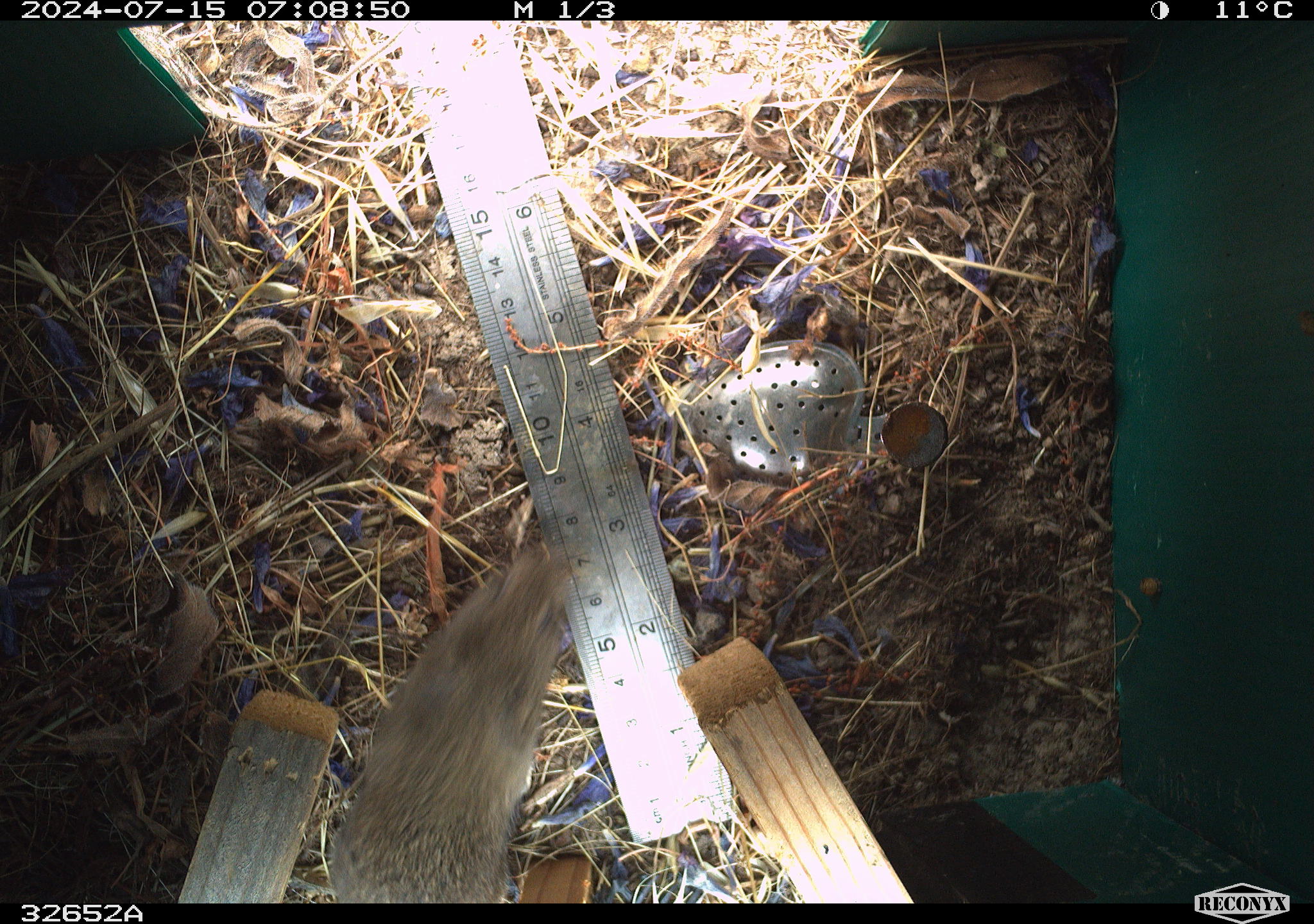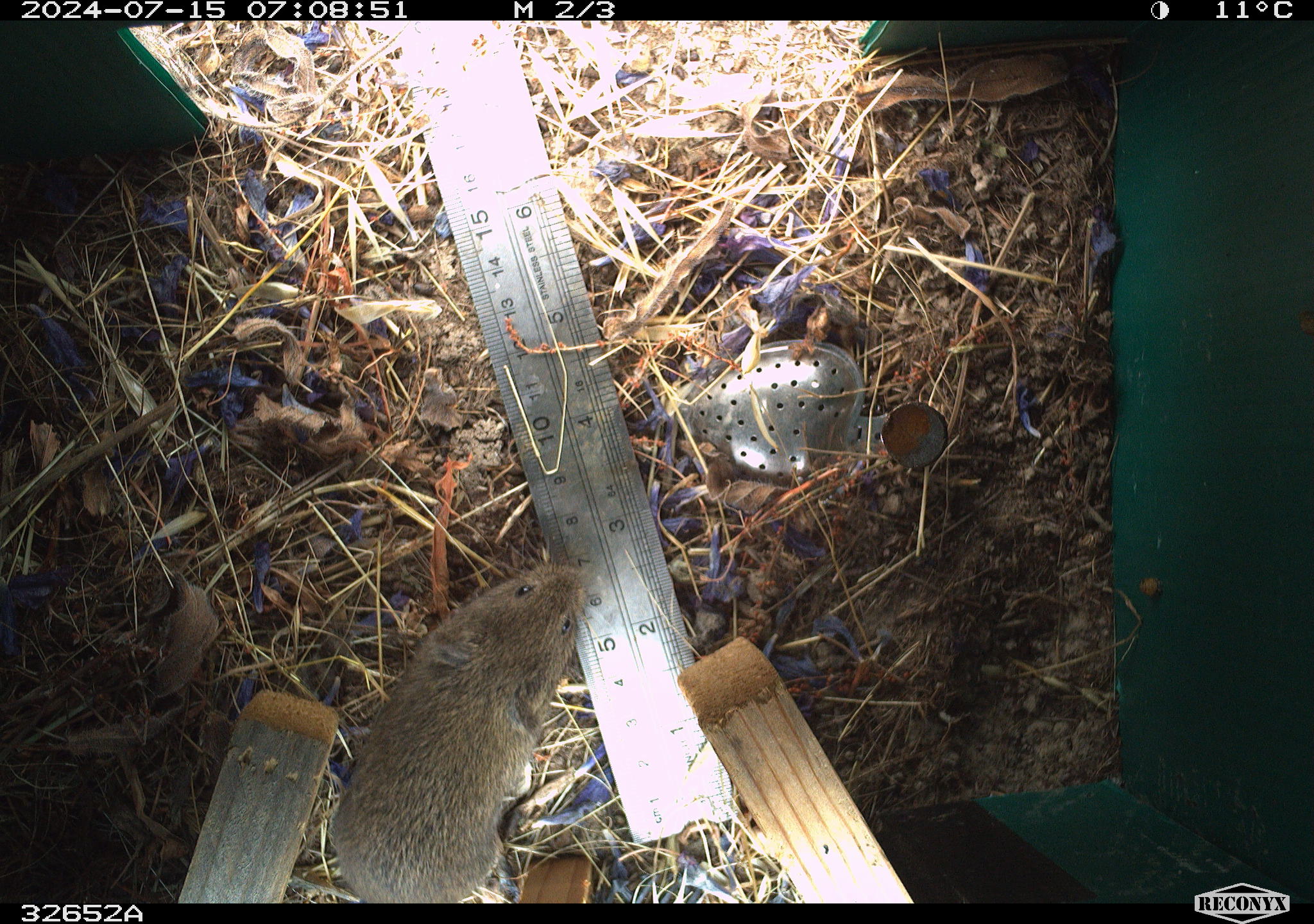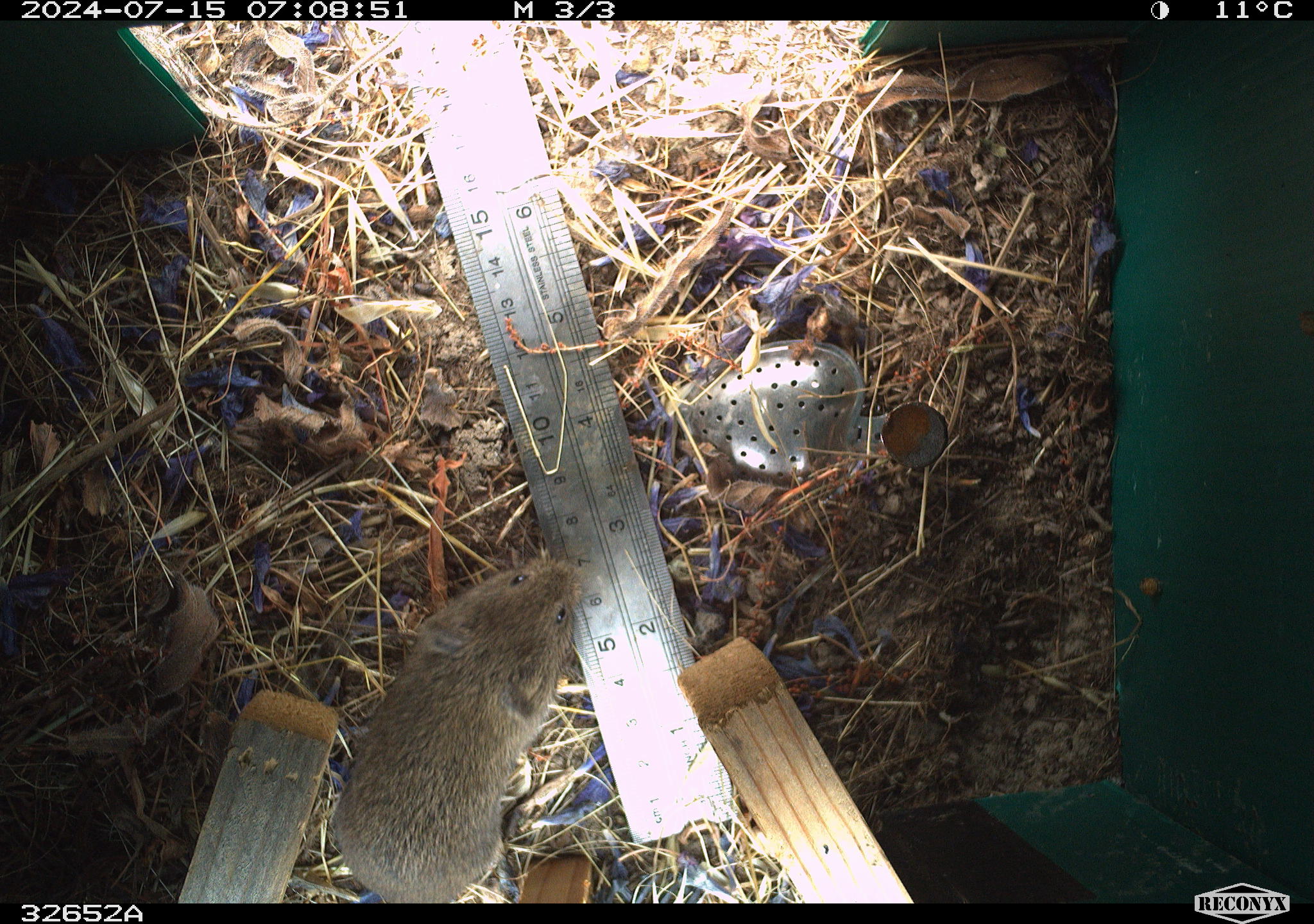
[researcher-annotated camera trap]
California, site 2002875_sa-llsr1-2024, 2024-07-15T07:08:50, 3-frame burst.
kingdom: Animalia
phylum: Chordata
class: Mammalia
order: Rodentia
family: Cricetidae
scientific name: Arvicolinae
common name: voles, lemmings, and muskrats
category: arvicolinae subfamily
Arvicolinae subfamily (voles, lemmings, and muskrats) (Arvicolinae).